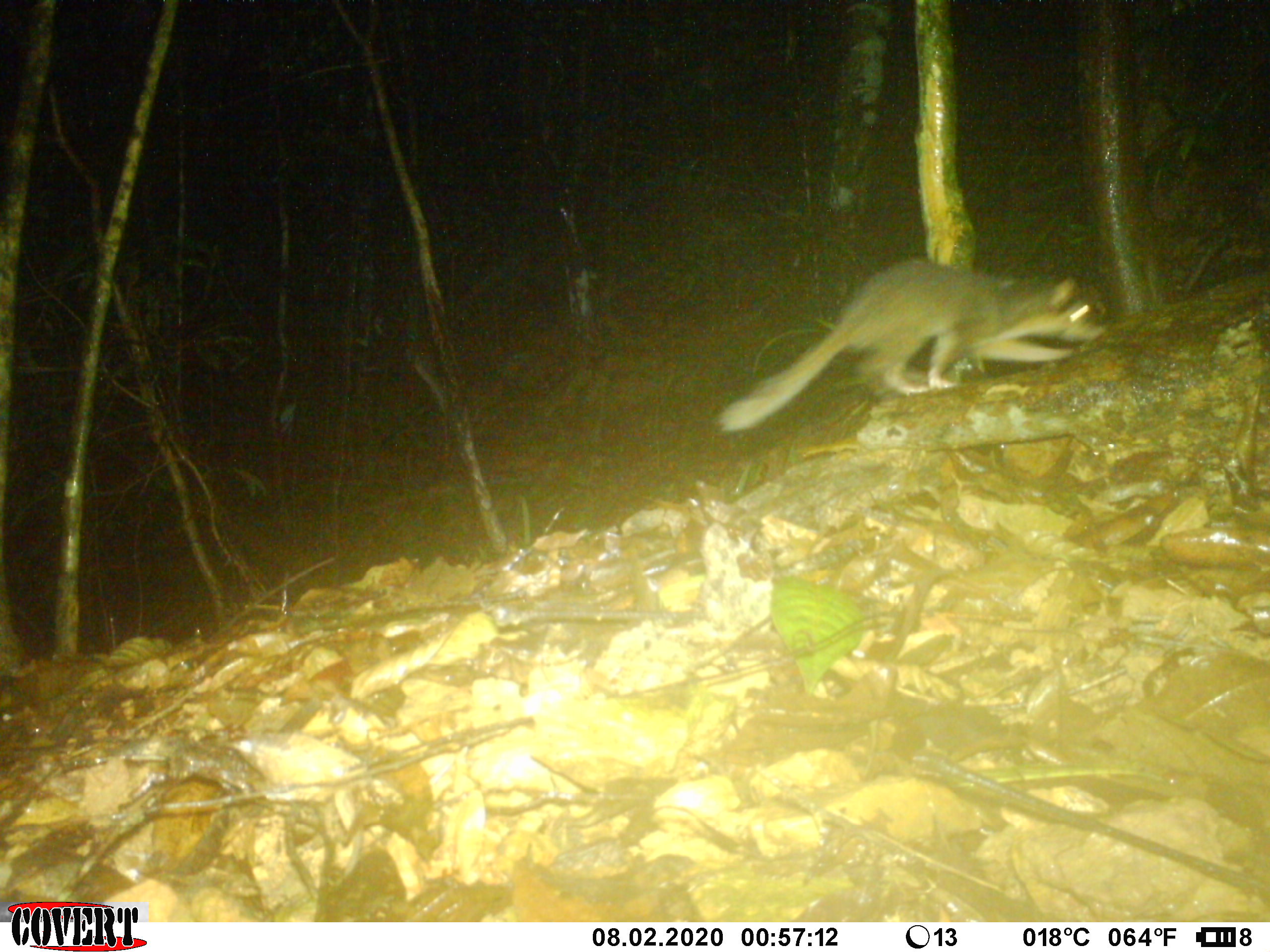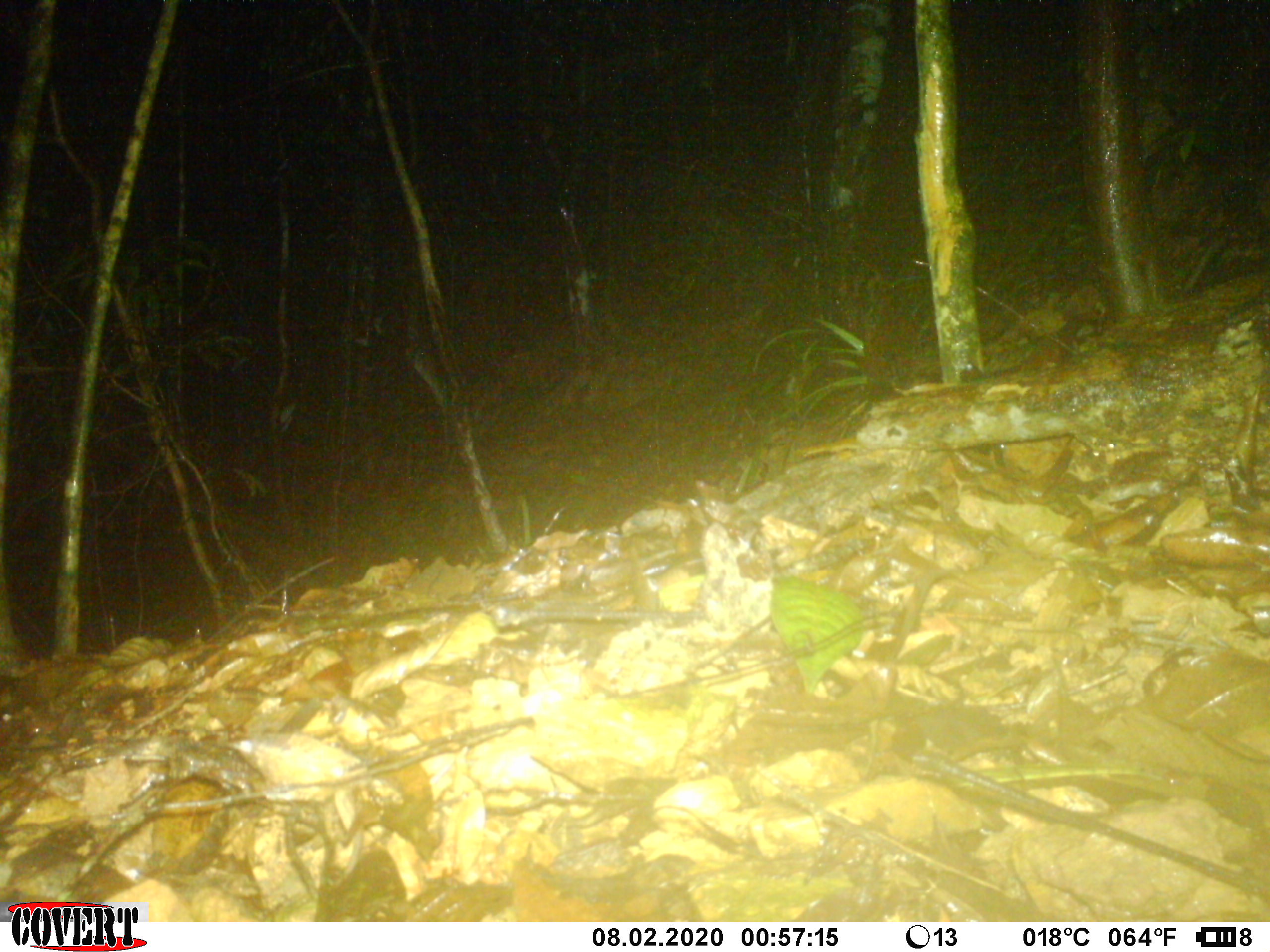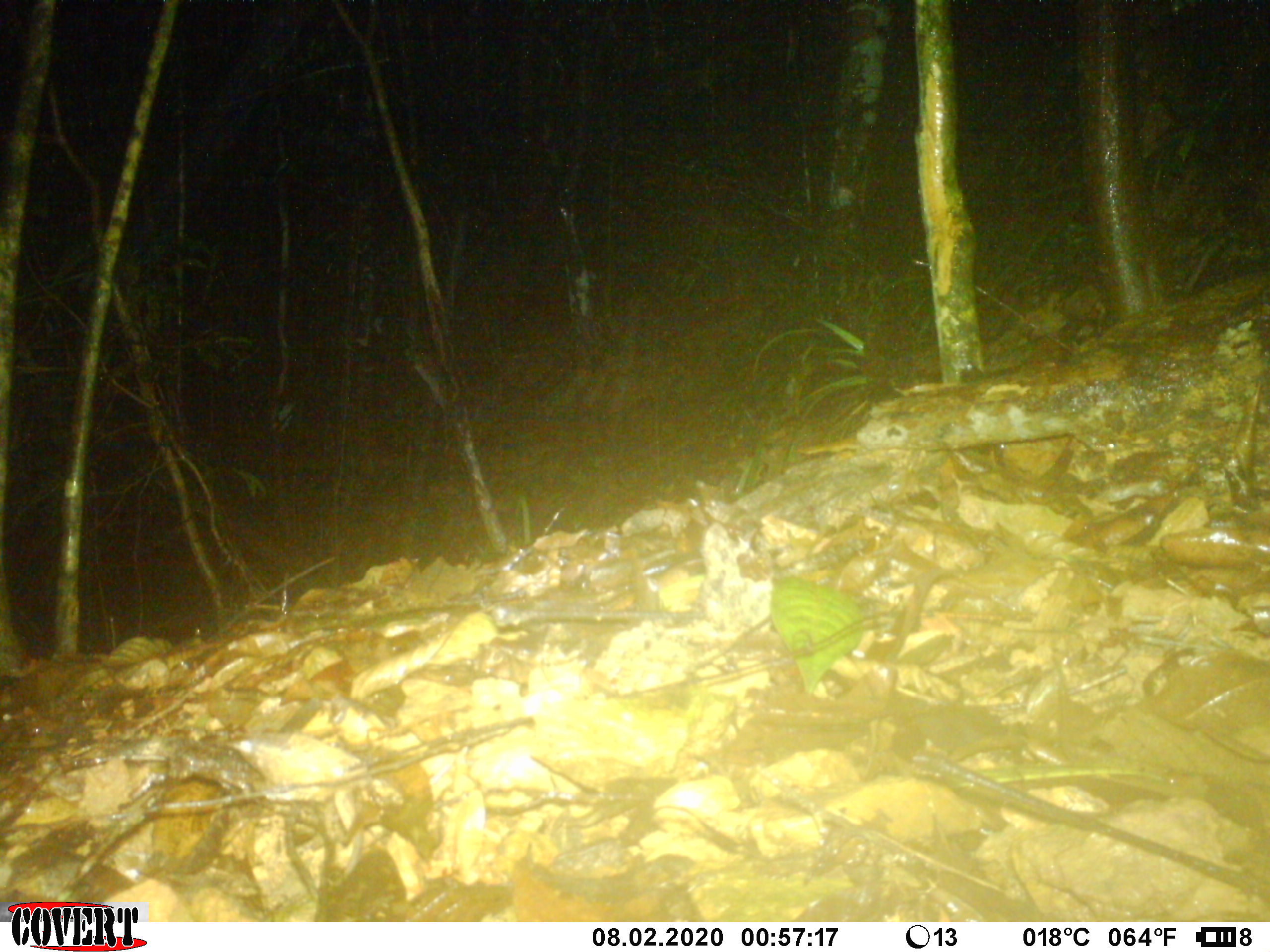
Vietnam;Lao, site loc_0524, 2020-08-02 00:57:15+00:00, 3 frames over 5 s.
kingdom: Animalia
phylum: Chordata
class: Mammalia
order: Carnivora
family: Mustelidae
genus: Melogale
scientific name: Melogale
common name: ferret badger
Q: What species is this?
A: Ferret badger (Melogale).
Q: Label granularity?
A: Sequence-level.